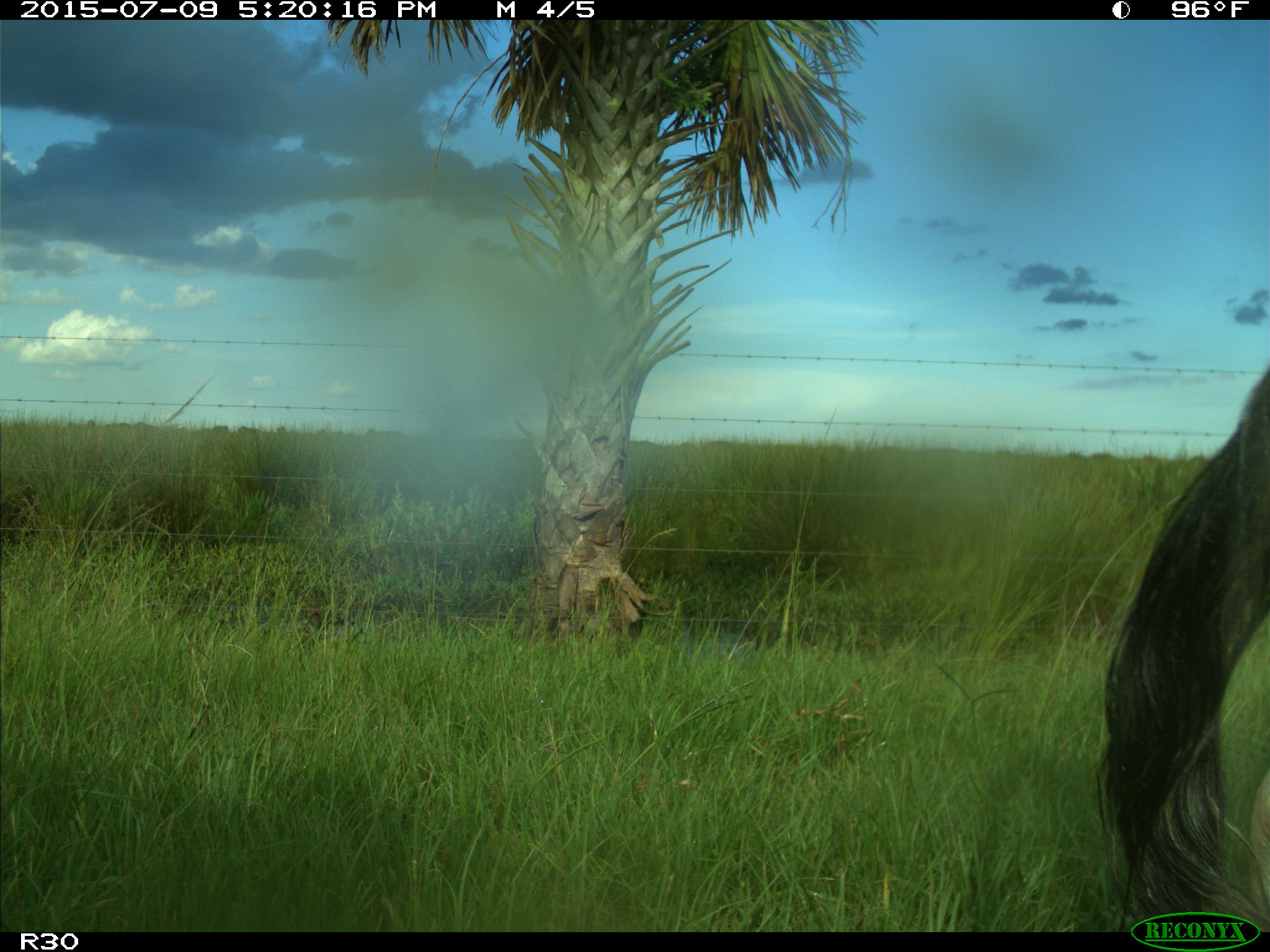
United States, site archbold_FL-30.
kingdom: Animalia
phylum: Chordata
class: Mammalia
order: Artiodactyla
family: Bovidae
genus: Bos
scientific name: Bos taurus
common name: domestic cow